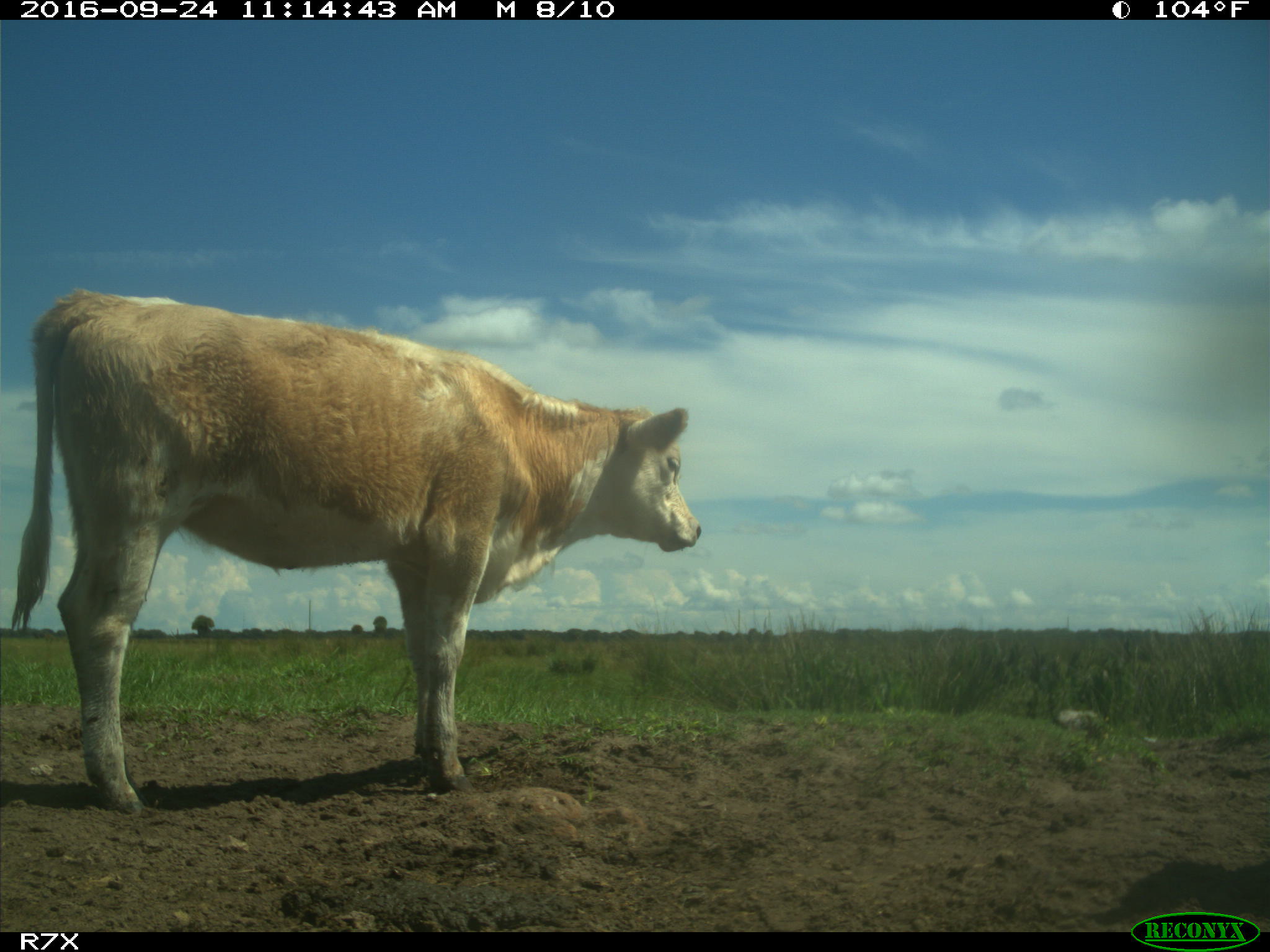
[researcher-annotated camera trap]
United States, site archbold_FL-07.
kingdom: Animalia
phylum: Chordata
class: Mammalia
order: Artiodactyla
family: Bovidae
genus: Bos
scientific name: Bos taurus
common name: domestic cow